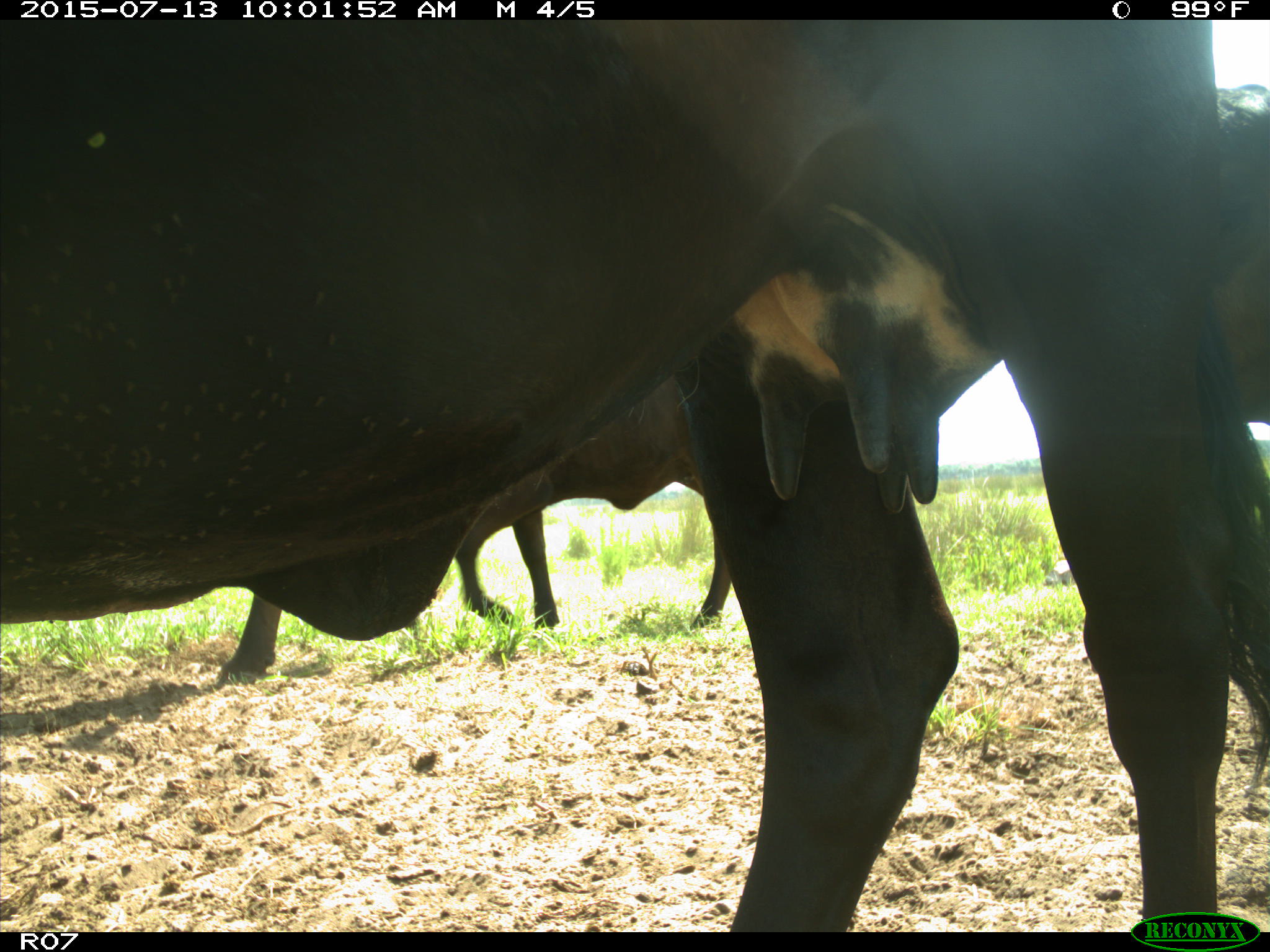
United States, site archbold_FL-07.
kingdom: Animalia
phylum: Chordata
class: Mammalia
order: Artiodactyla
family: Bovidae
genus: Bos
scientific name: Bos taurus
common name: domestic cow